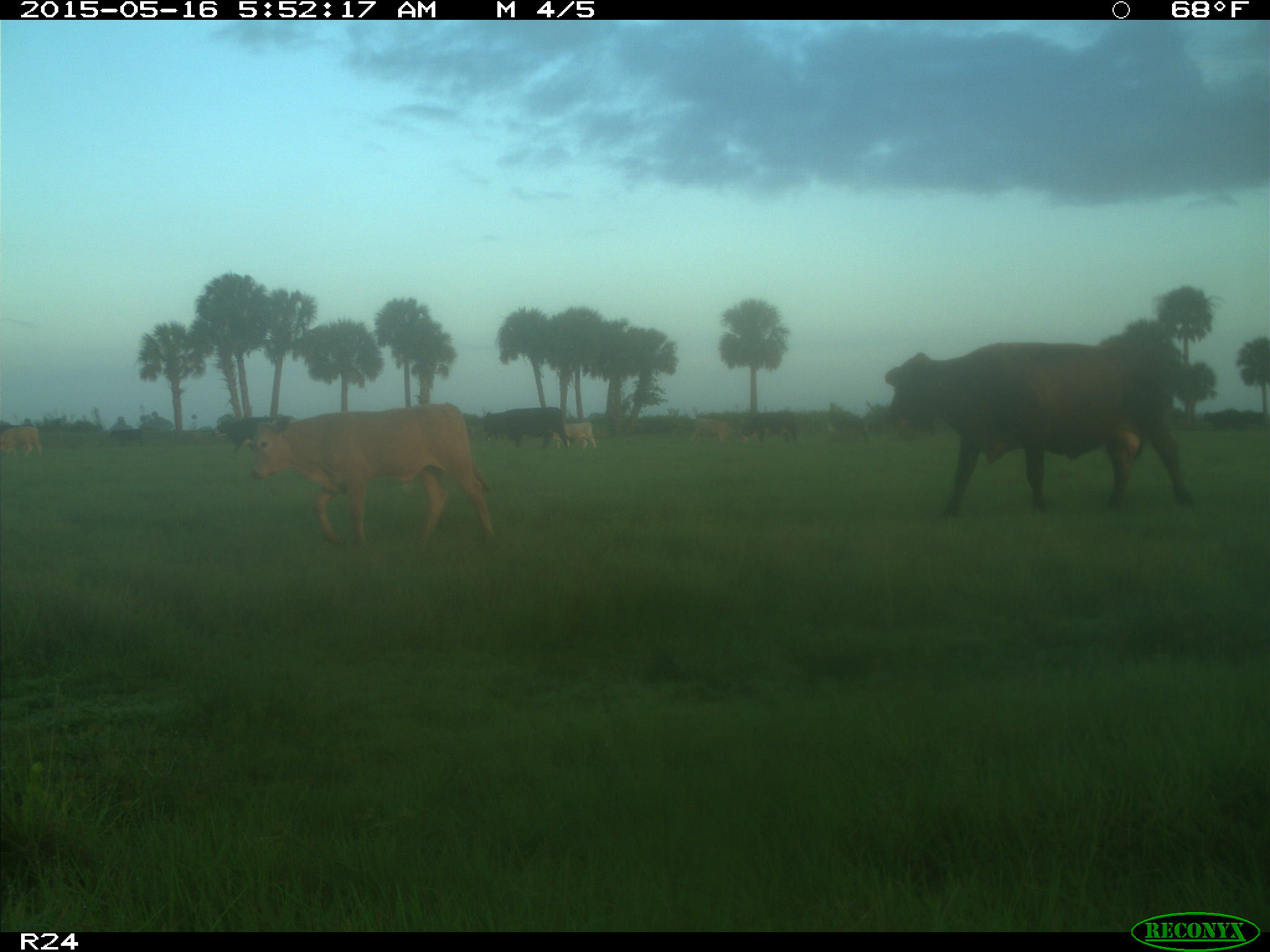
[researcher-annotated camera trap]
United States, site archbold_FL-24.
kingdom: Animalia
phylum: Chordata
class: Mammalia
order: Artiodactyla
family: Bovidae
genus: Bos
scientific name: Bos taurus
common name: domestic cow